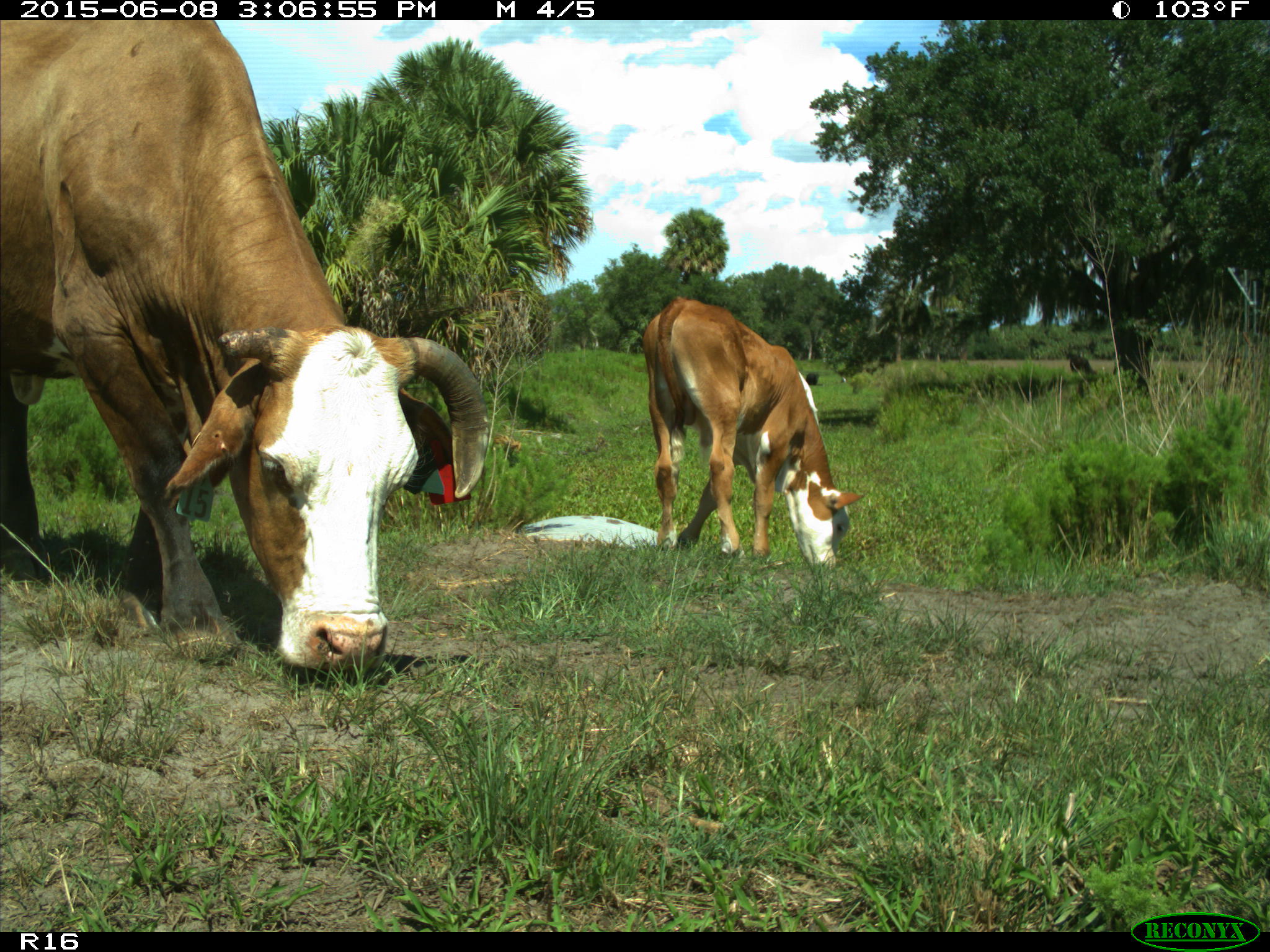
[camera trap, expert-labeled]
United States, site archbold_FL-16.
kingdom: Animalia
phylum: Chordata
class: Mammalia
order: Artiodactyla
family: Bovidae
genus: Bos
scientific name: Bos taurus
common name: domestic cow